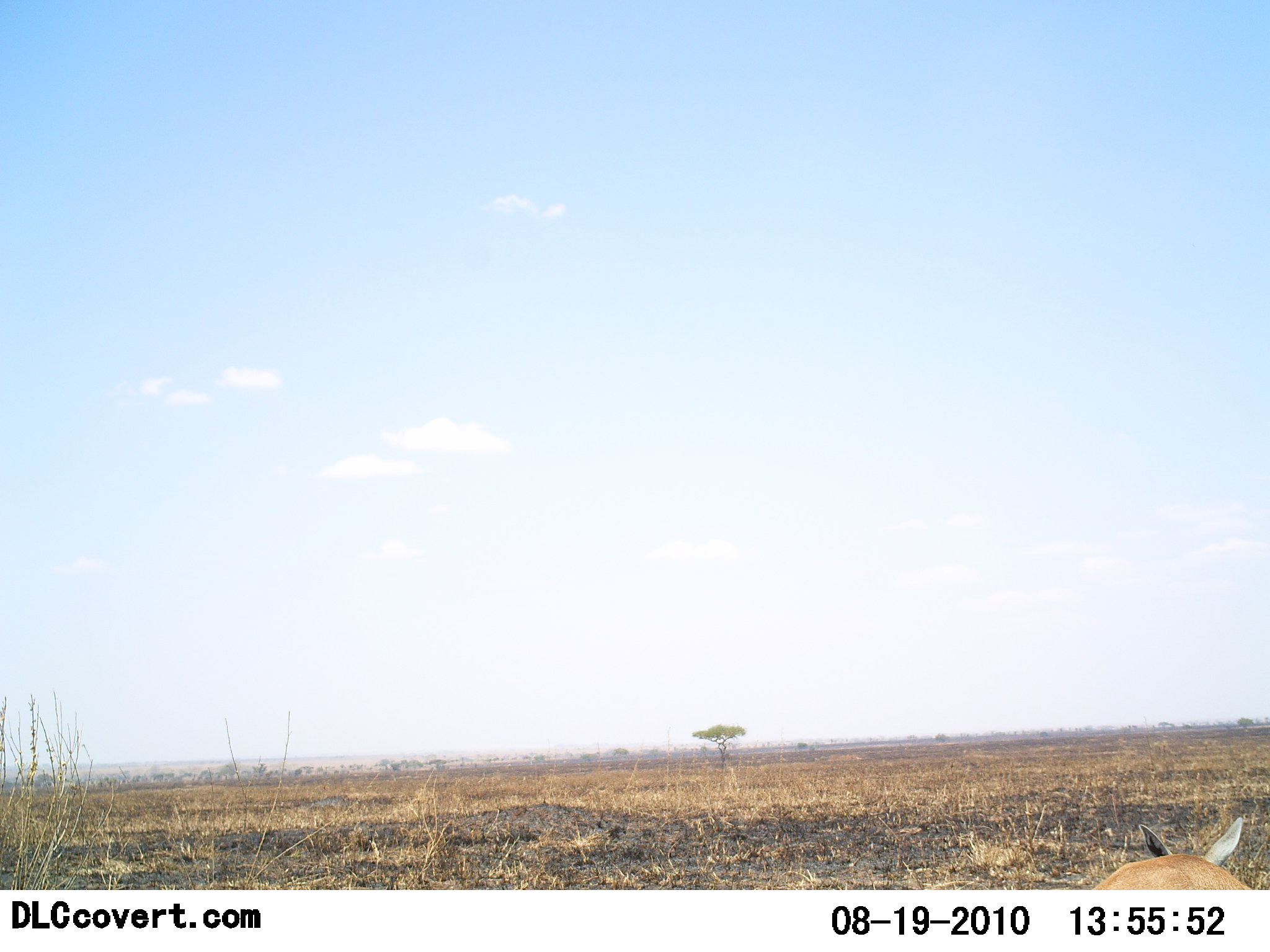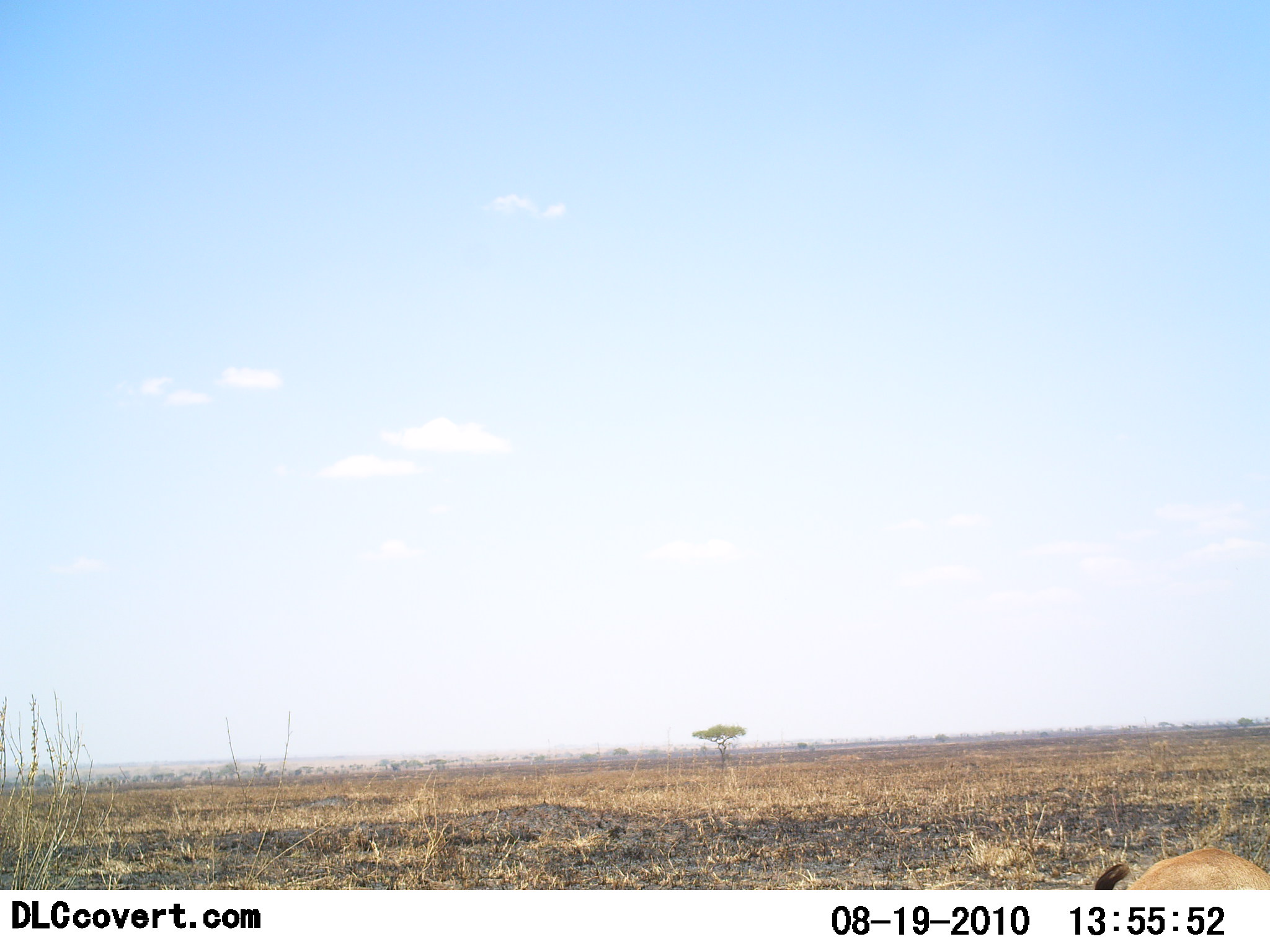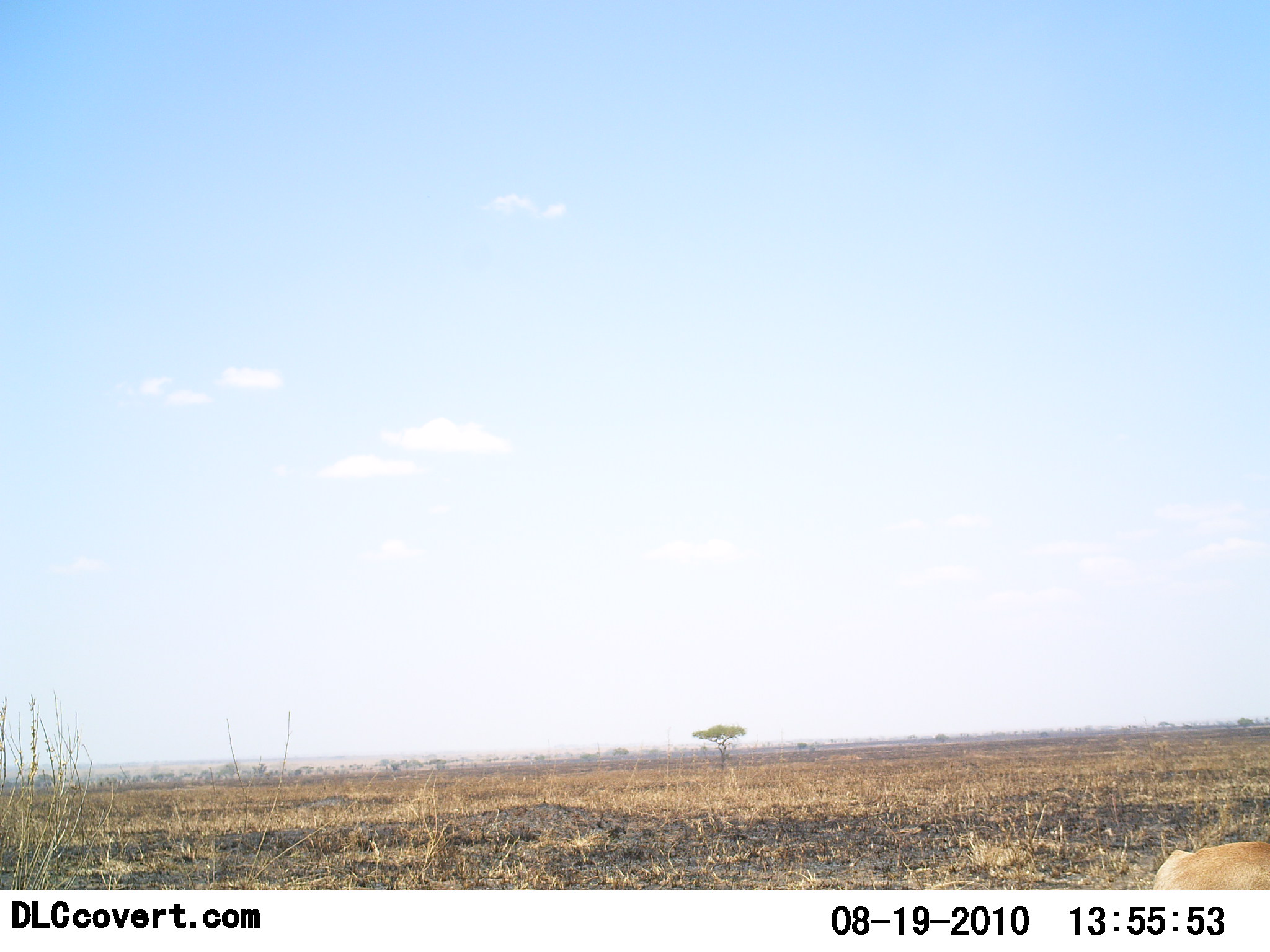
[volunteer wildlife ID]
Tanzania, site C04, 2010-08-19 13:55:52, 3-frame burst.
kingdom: Animalia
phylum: Chordata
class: Mammalia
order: Artiodactyla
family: Bovidae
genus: Eudorcas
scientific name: Eudorcas thomsonii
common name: thomson's gazelle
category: gazellethomsons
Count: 1.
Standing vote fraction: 67%.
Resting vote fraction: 0%.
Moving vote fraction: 17%.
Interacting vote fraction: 0%.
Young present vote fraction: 0%.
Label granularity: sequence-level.